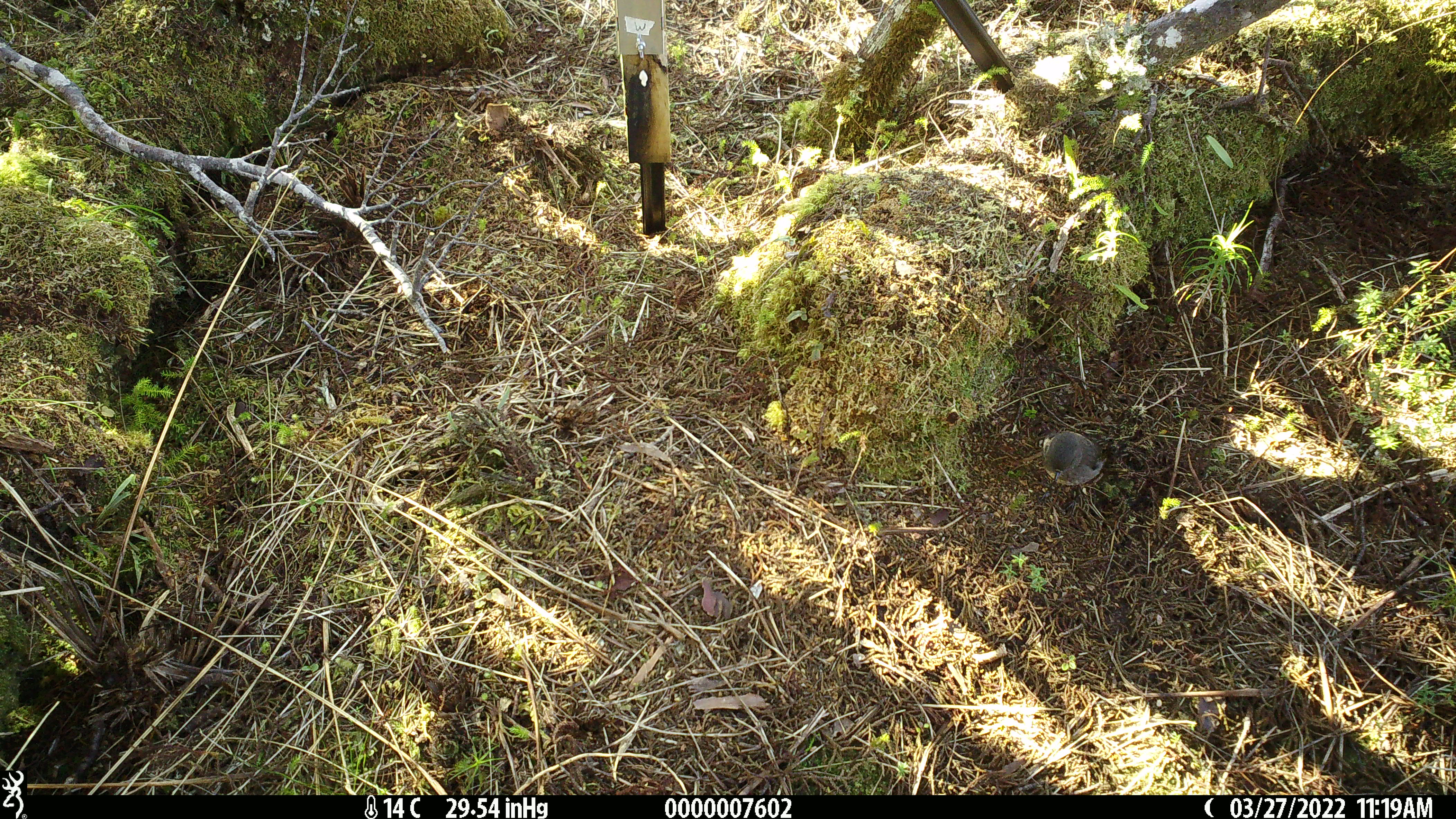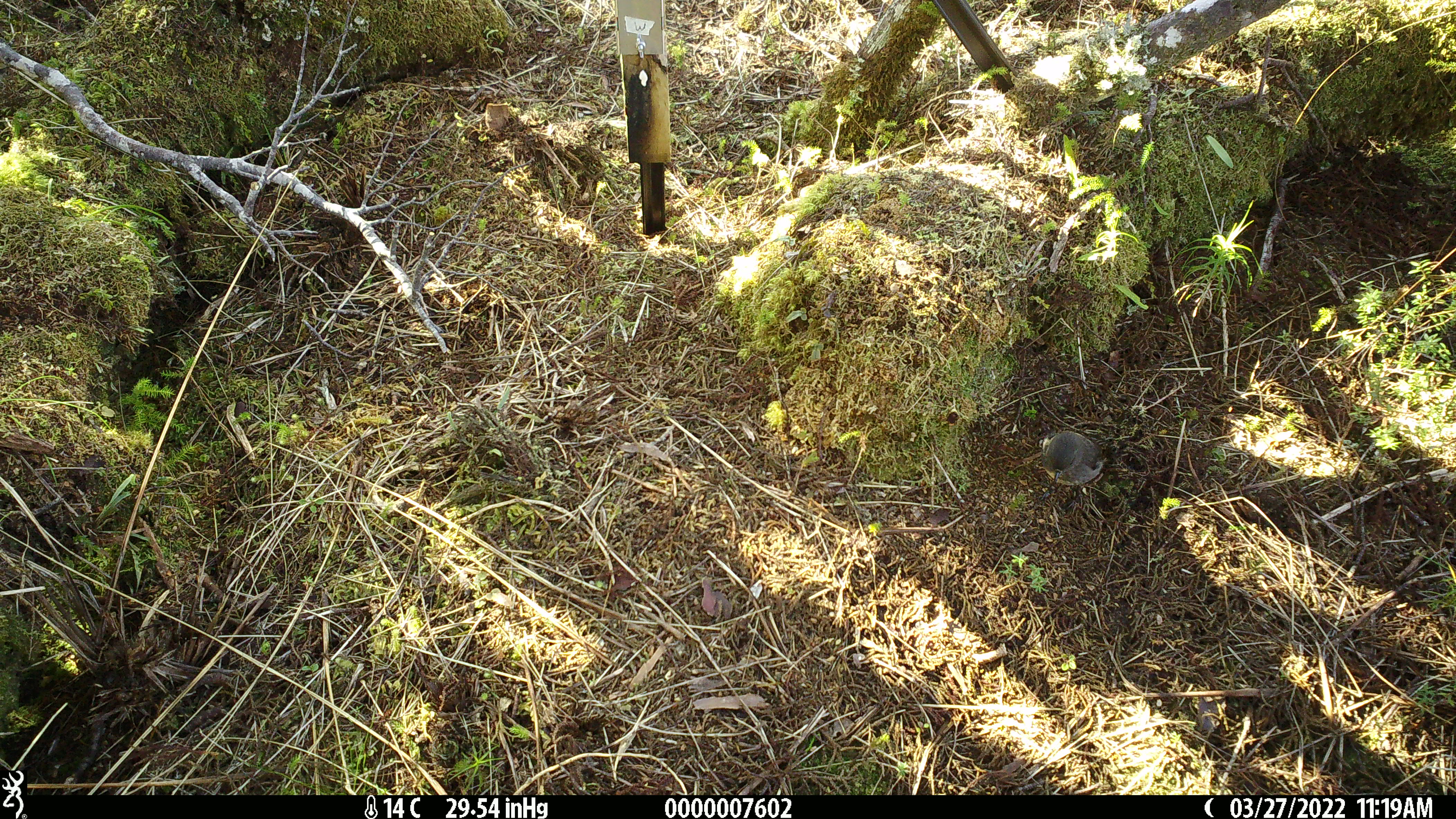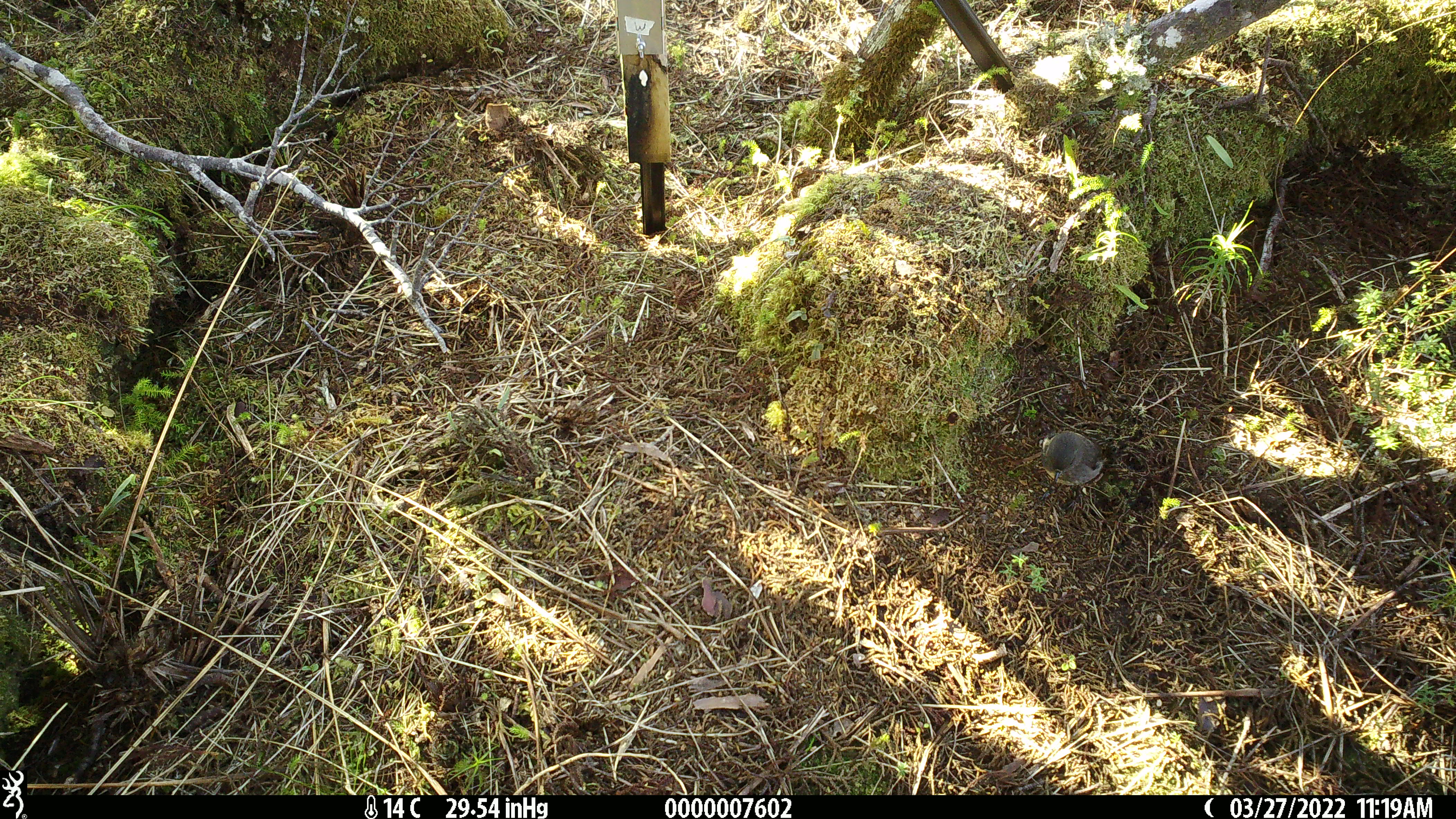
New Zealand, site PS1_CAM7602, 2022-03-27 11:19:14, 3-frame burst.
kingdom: Animalia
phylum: Chordata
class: Aves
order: Passeriformes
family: Petroicidae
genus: Petroica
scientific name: Petroica australis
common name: new zealand robin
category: robin